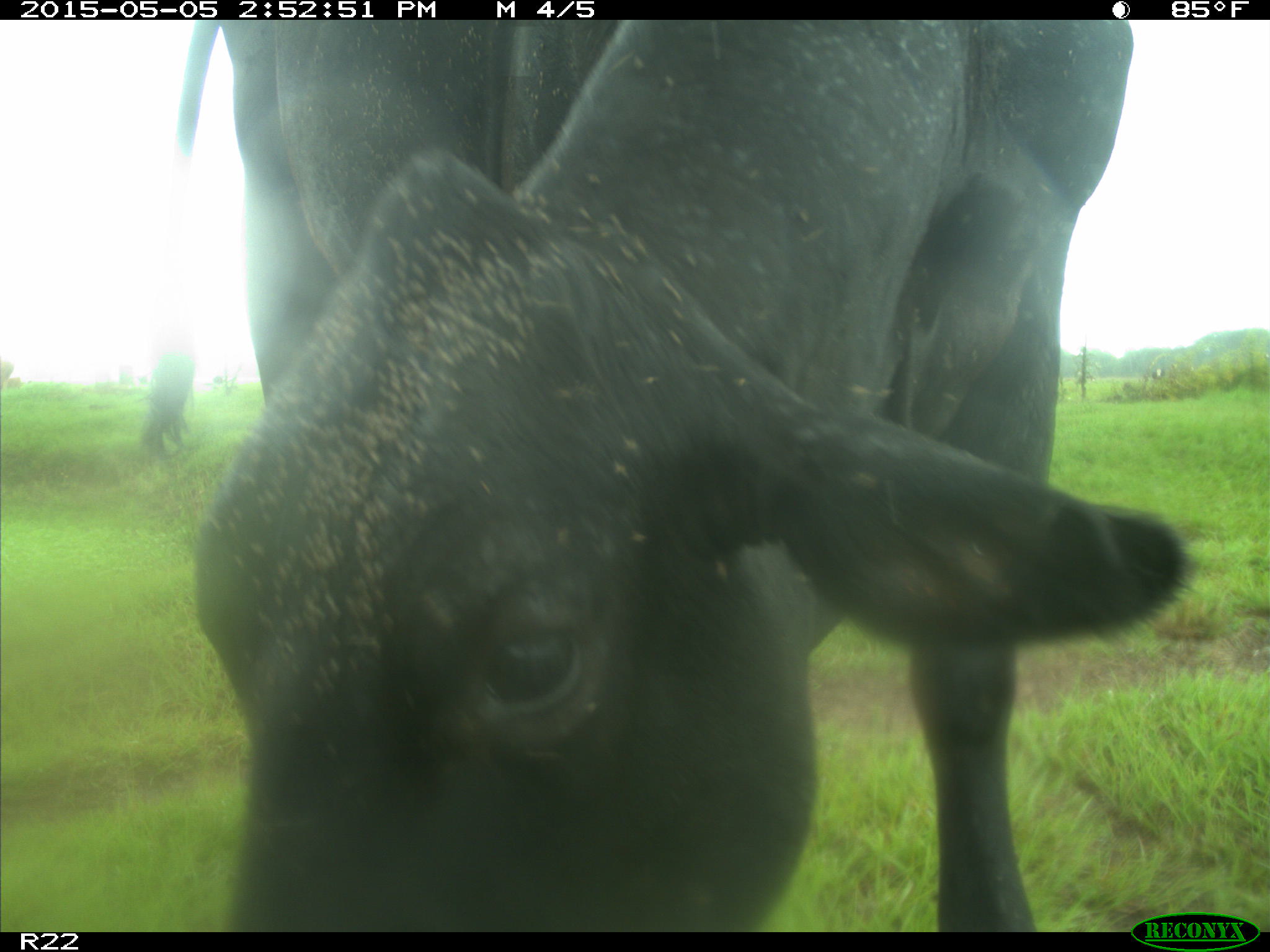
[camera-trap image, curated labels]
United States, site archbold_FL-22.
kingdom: Animalia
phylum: Chordata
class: Mammalia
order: Artiodactyla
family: Bovidae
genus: Bos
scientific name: Bos taurus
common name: domestic cow